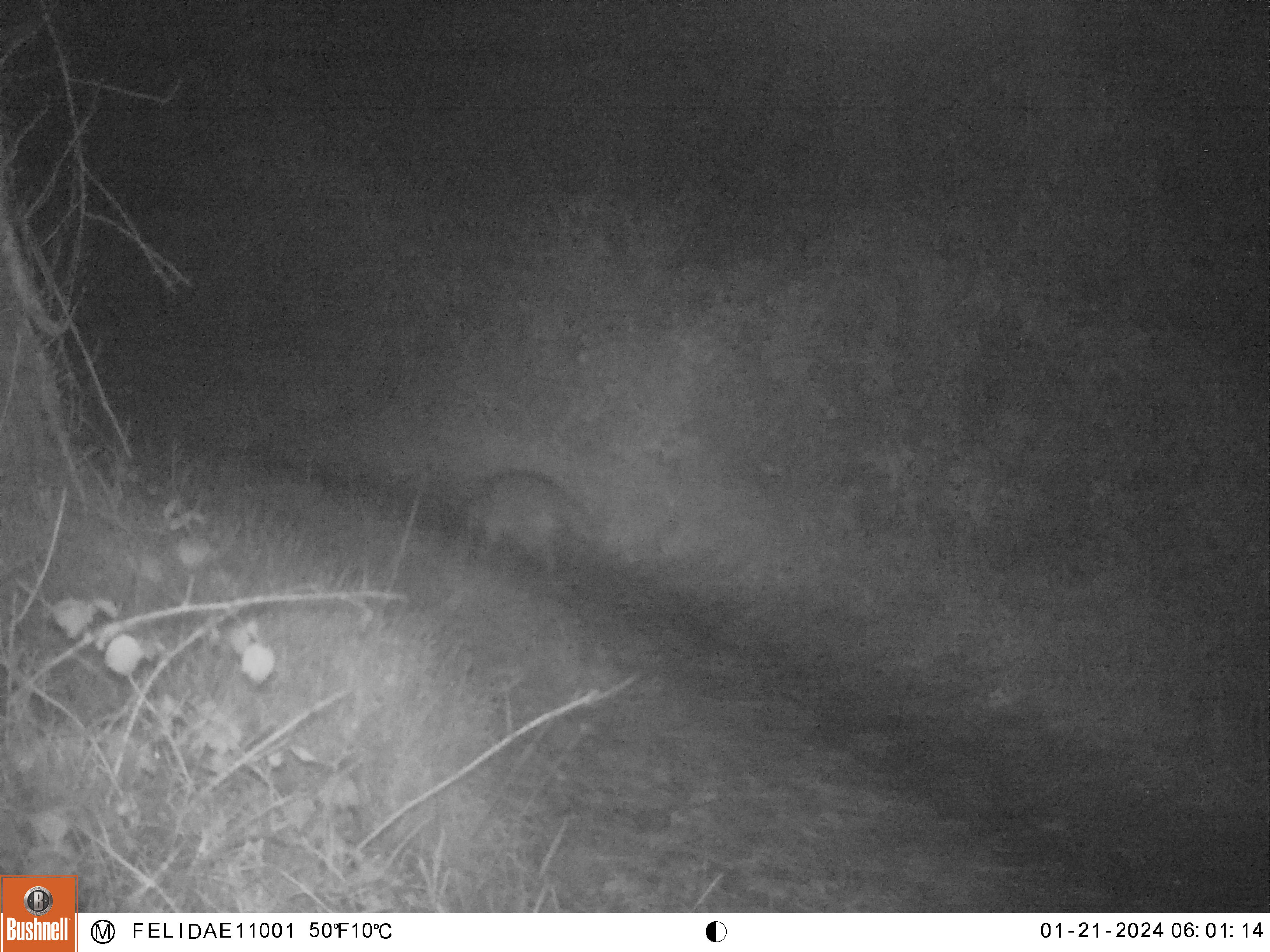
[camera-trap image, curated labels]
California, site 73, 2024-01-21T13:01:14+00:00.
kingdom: Animalia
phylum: Chordata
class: Mammalia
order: Carnivora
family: Procyonidae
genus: Procyon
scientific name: Procyon lotor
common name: raccoon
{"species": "raccoon (Procyon lotor)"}